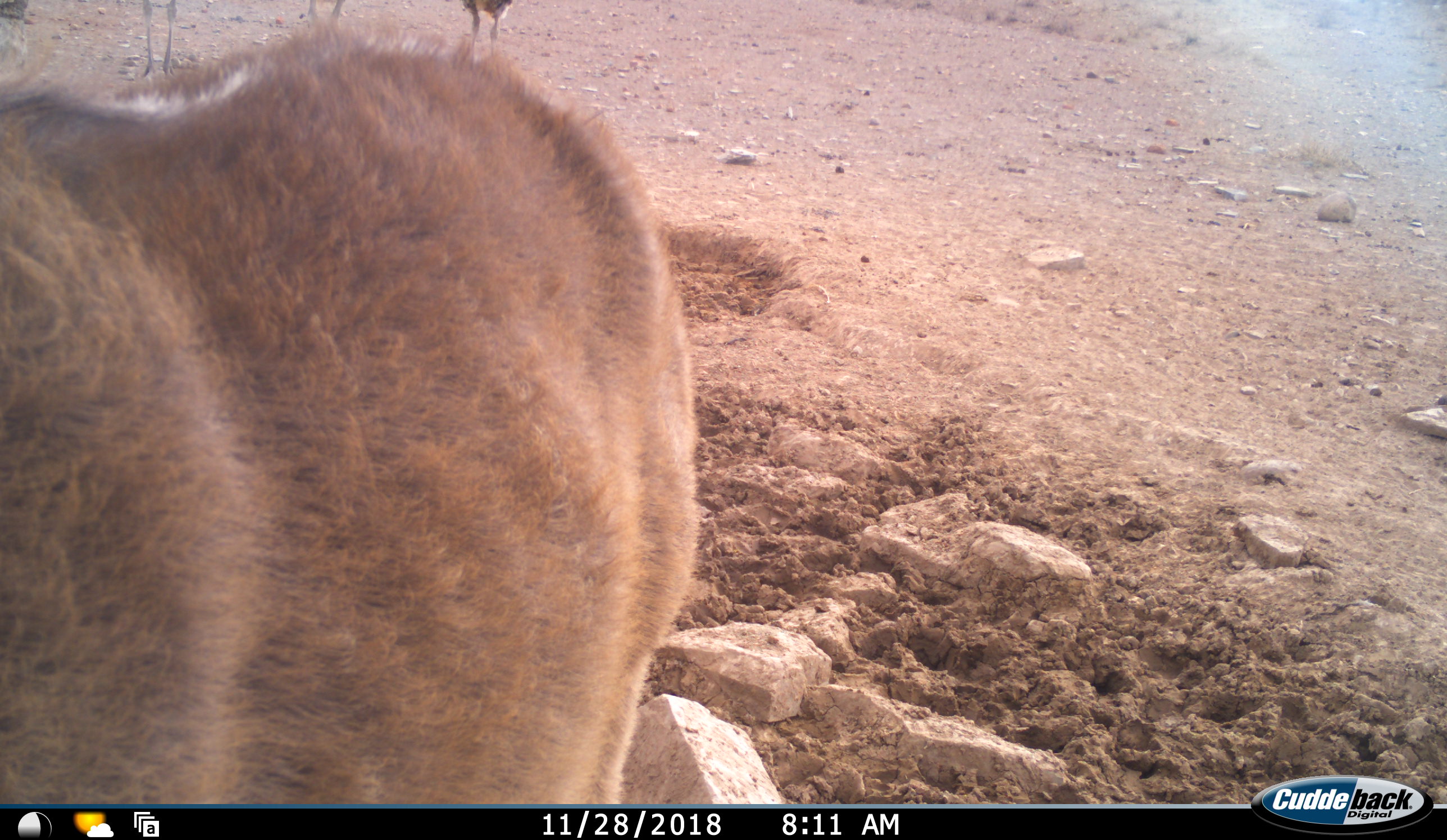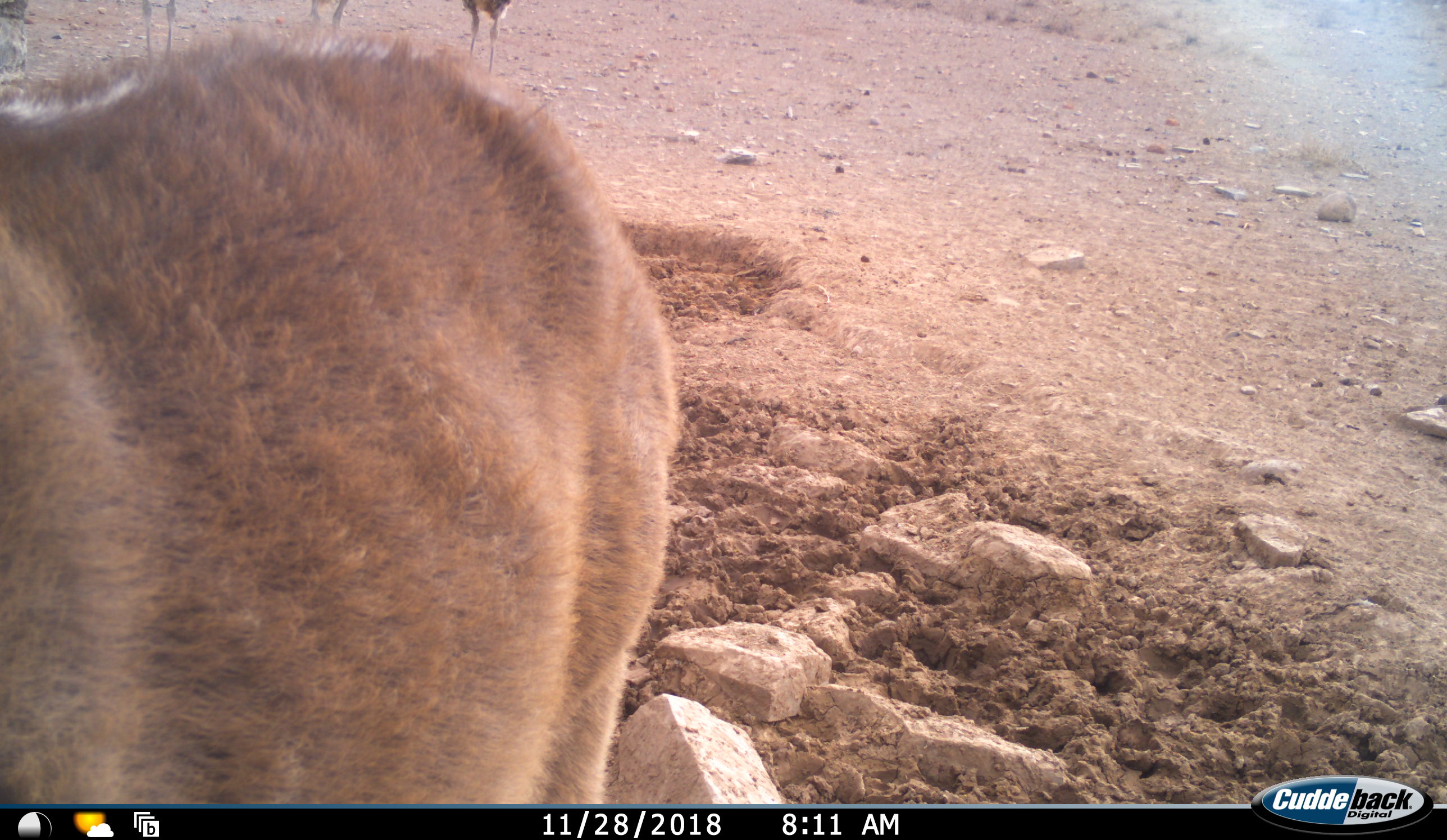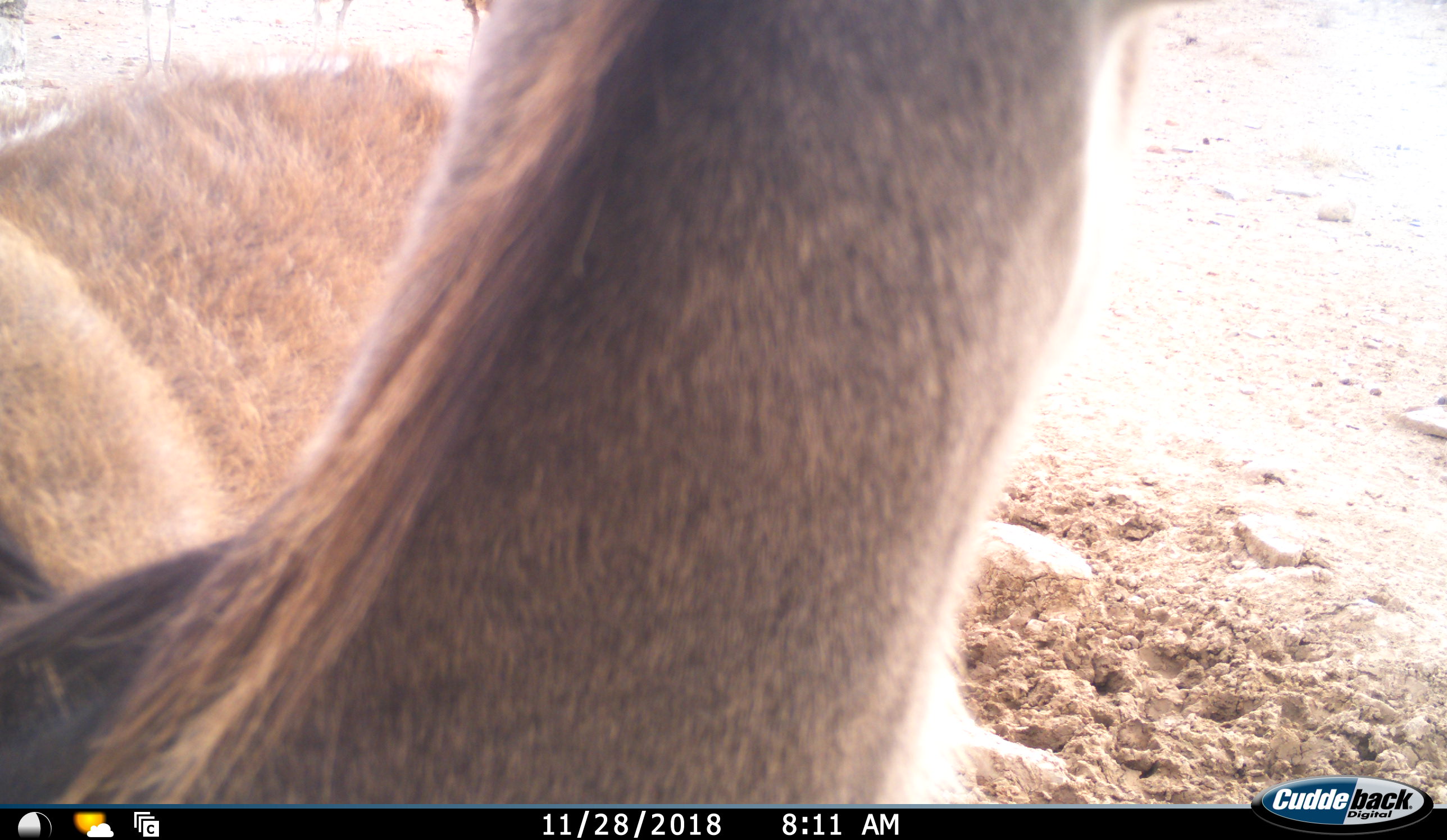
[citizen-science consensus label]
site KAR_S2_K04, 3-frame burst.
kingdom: Animalia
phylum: Chordata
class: Mammalia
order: Artiodactyla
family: Bovidae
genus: Tragelaphus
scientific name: Tragelaphus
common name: kudu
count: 1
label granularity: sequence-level